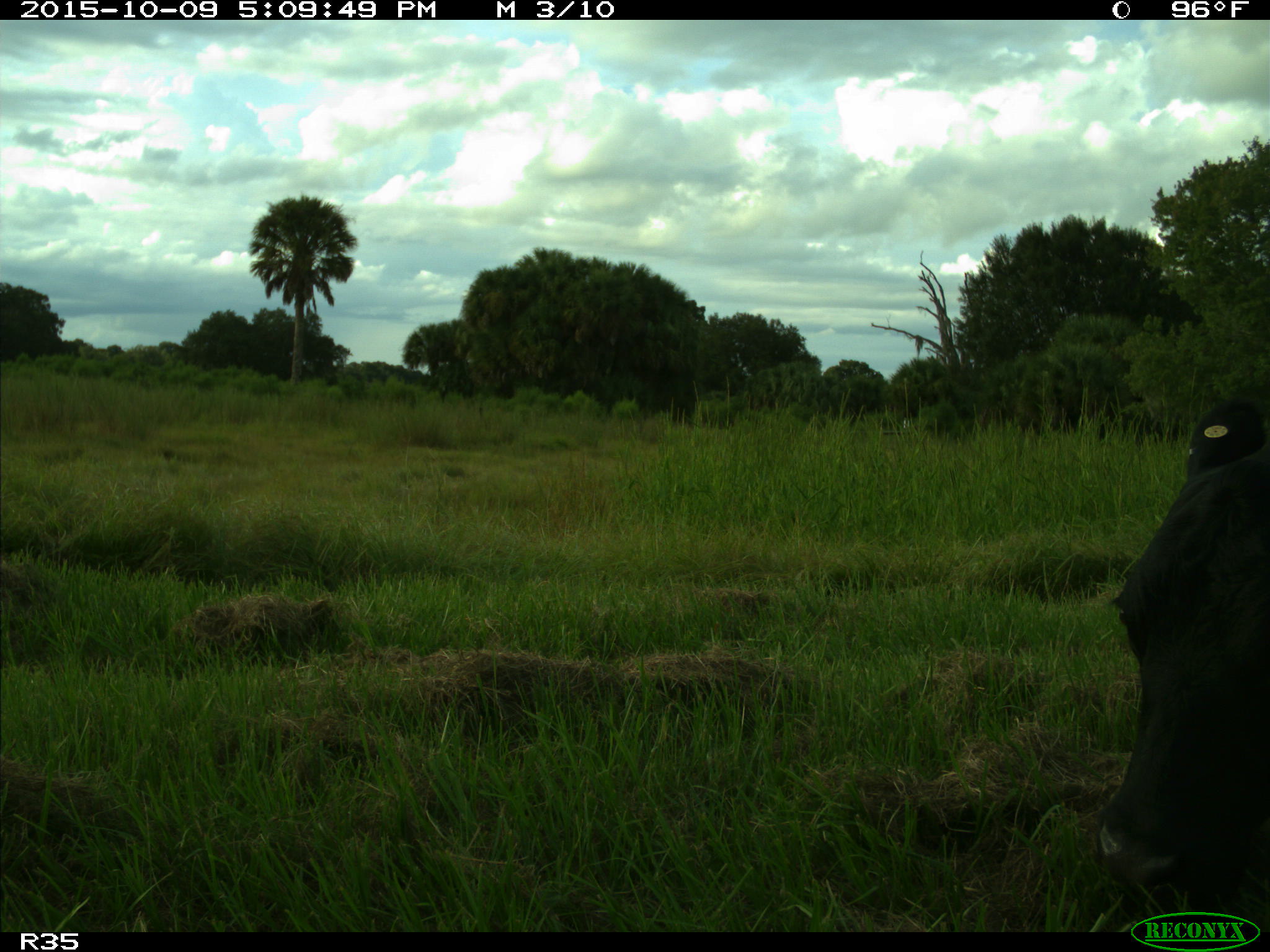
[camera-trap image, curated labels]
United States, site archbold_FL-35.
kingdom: Animalia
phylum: Chordata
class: Mammalia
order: Artiodactyla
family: Bovidae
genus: Bos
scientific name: Bos taurus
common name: domestic cow